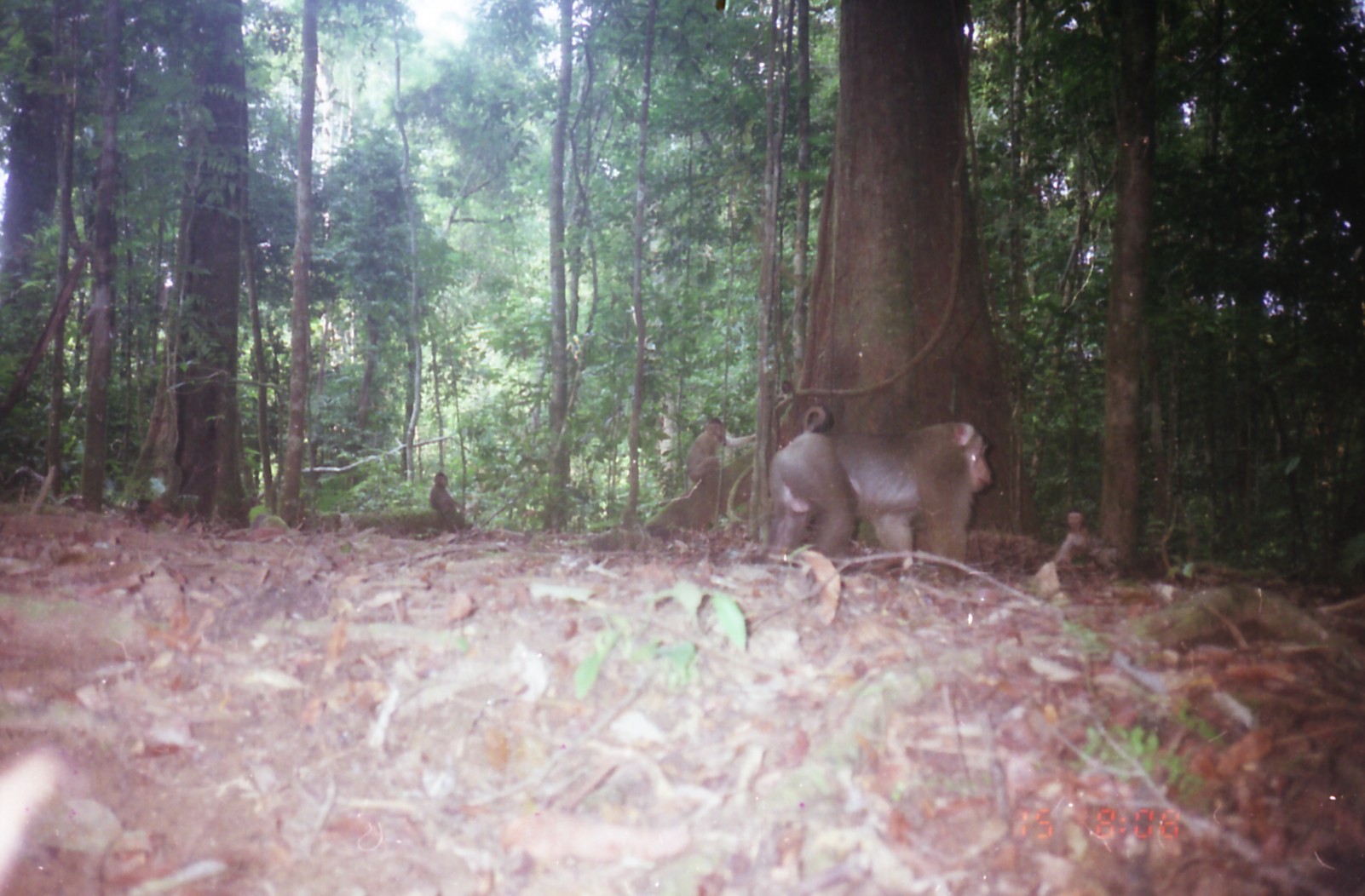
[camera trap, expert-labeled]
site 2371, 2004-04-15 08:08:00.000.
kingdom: Animalia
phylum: Chordata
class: Mammalia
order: Primates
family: Cercopithecidae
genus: Macaca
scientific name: Macaca nemestrina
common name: southern pig-tailed macaque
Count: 4.